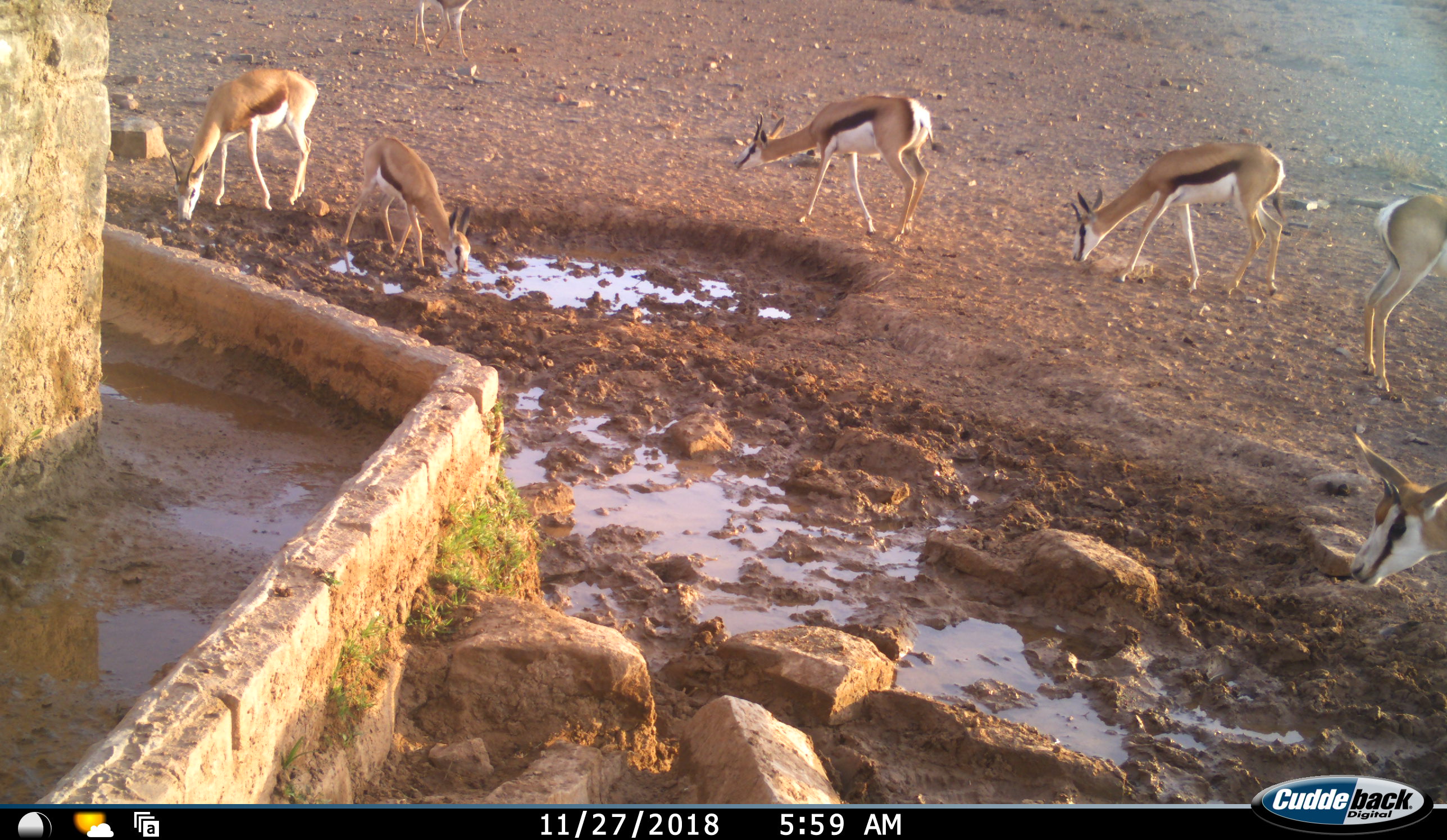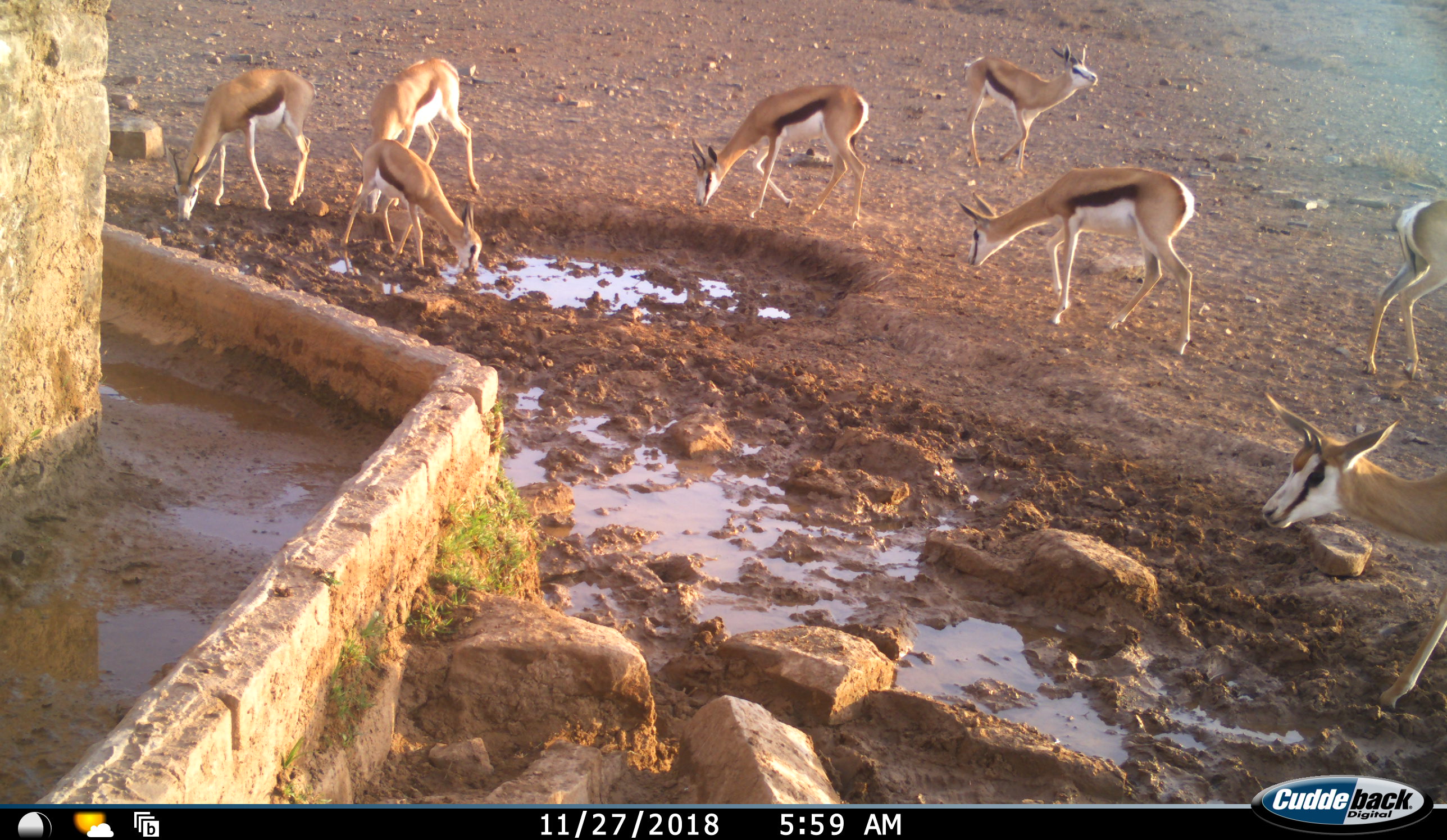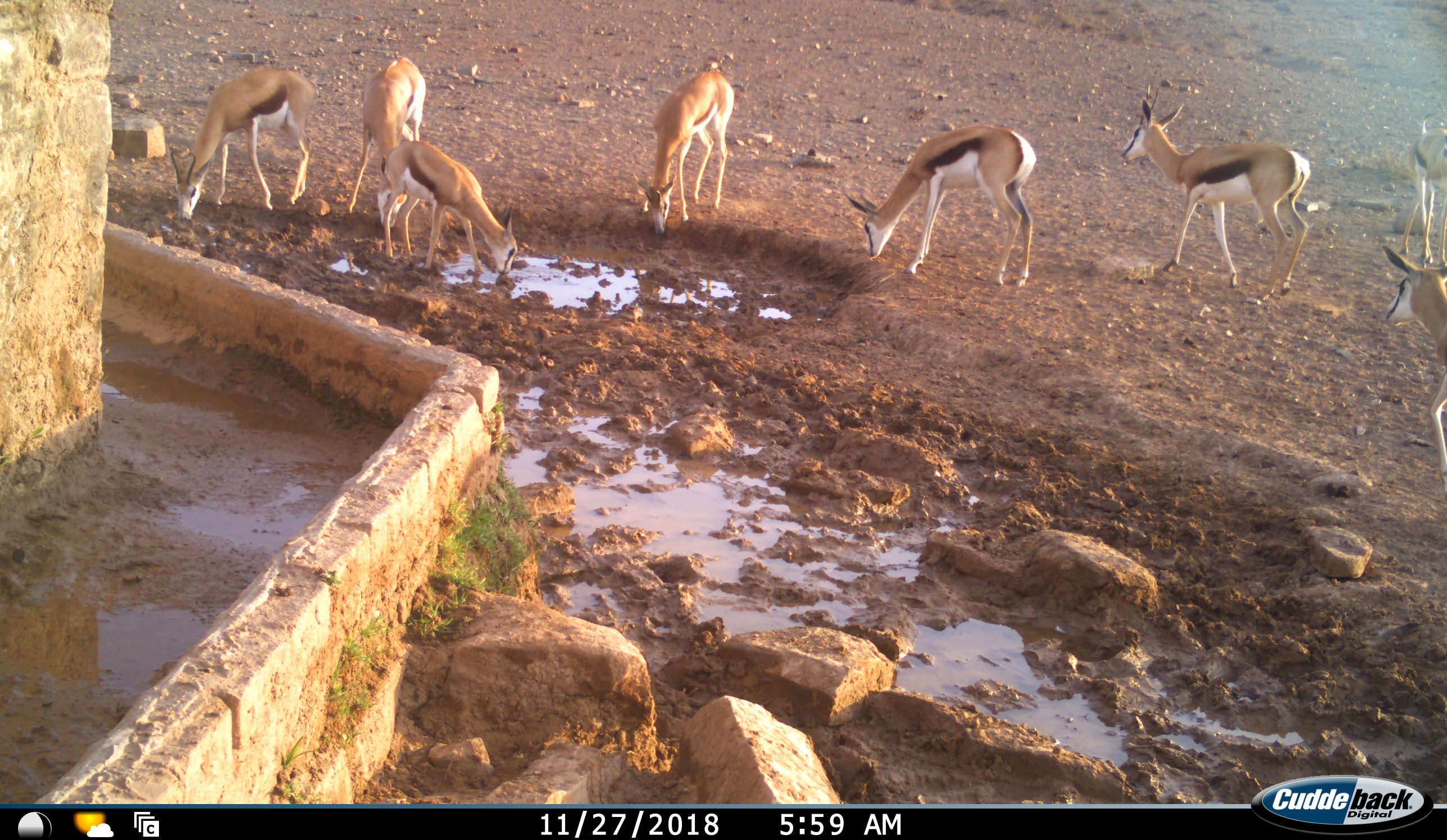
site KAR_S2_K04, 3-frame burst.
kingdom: Animalia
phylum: Chordata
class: Mammalia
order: Artiodactyla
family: Bovidae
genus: Antidorcas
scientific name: Antidorcas marsupialis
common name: springbok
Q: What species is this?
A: Springbok (Antidorcas marsupialis).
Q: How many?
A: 8.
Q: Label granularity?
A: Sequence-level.